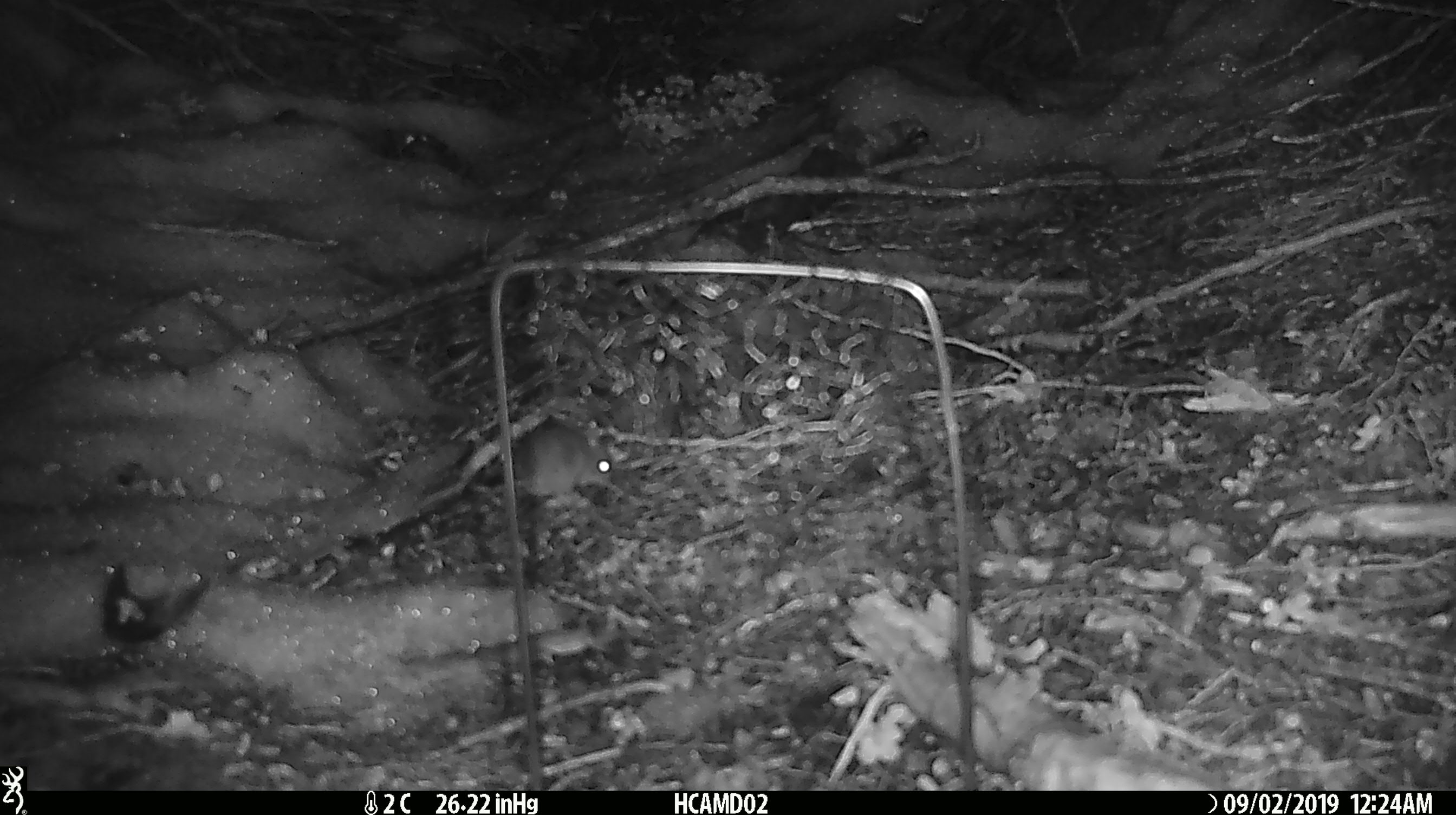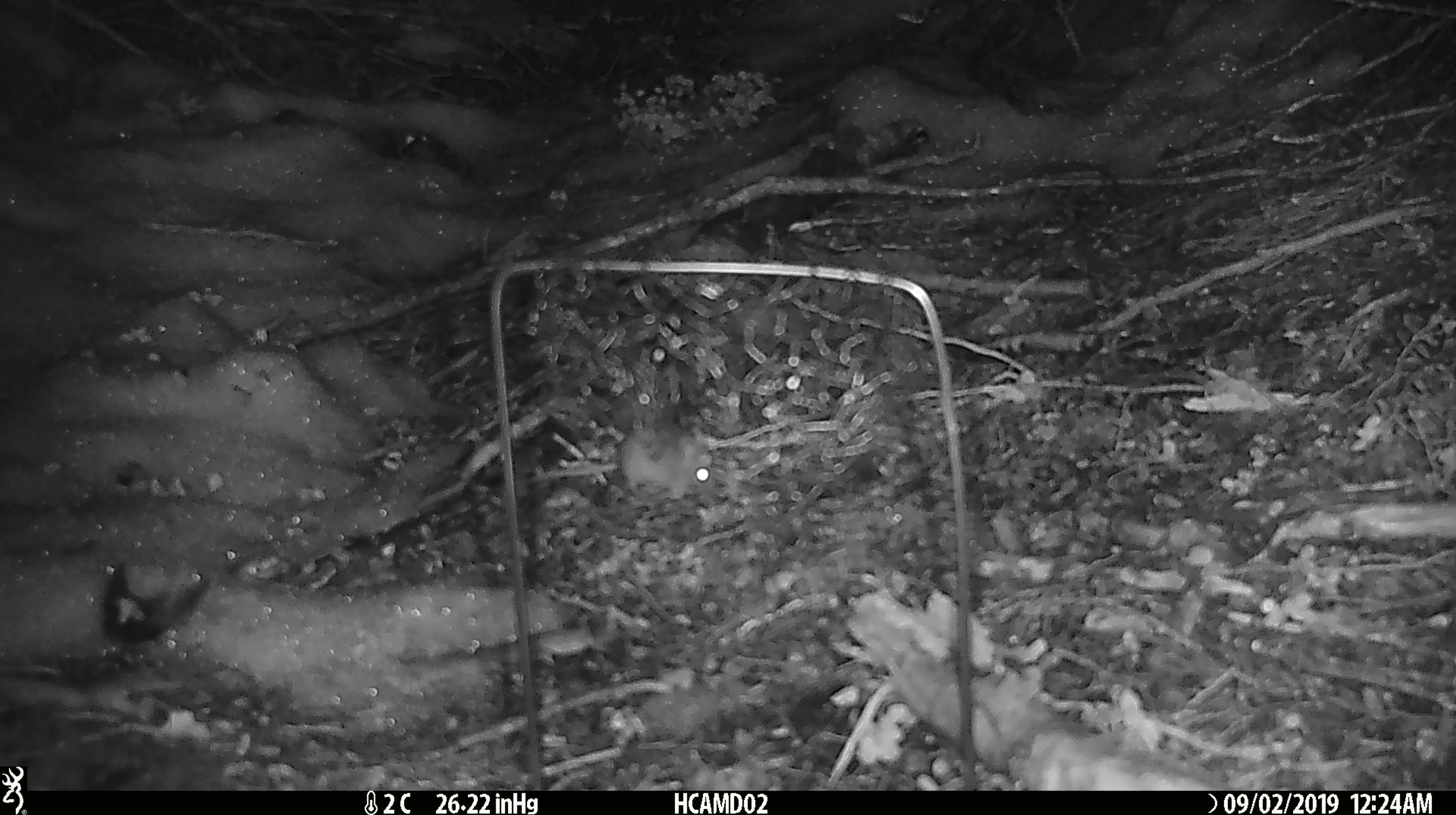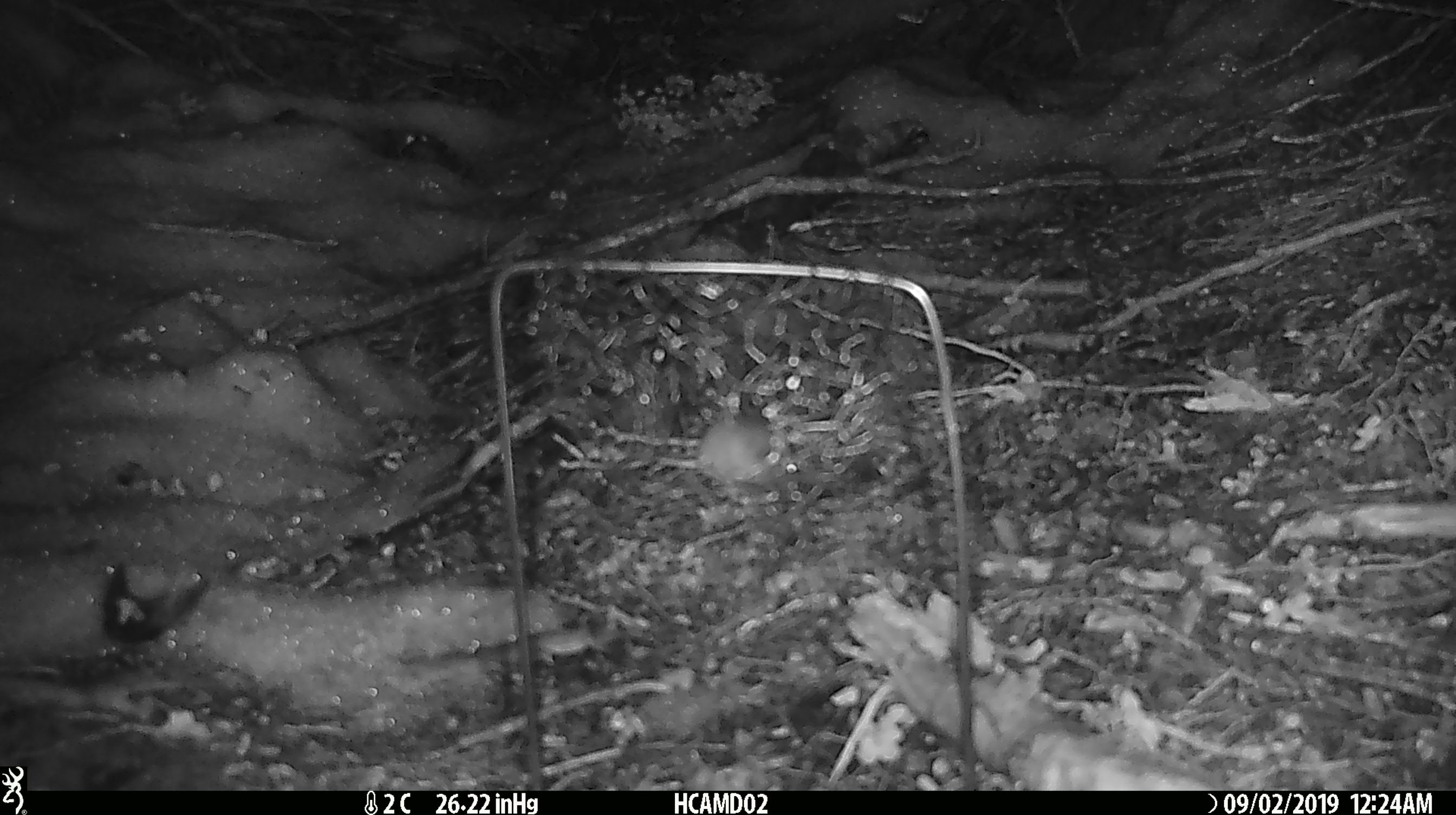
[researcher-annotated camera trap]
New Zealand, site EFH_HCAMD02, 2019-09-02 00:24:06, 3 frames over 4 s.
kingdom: Animalia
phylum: Chordata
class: Mammalia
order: Rodentia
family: Muridae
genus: Mus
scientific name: Mus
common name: mouse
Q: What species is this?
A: Mouse (Mus).